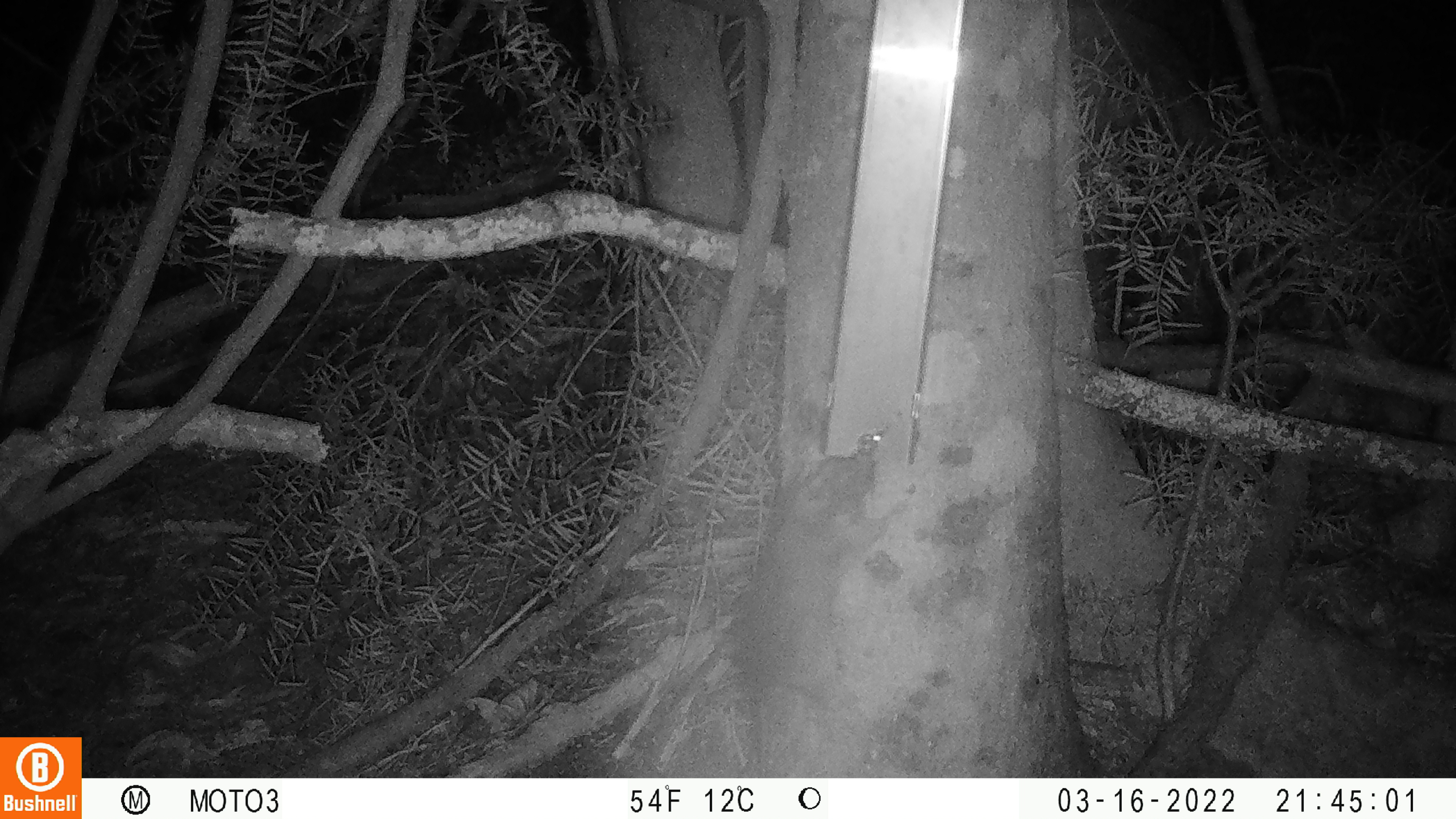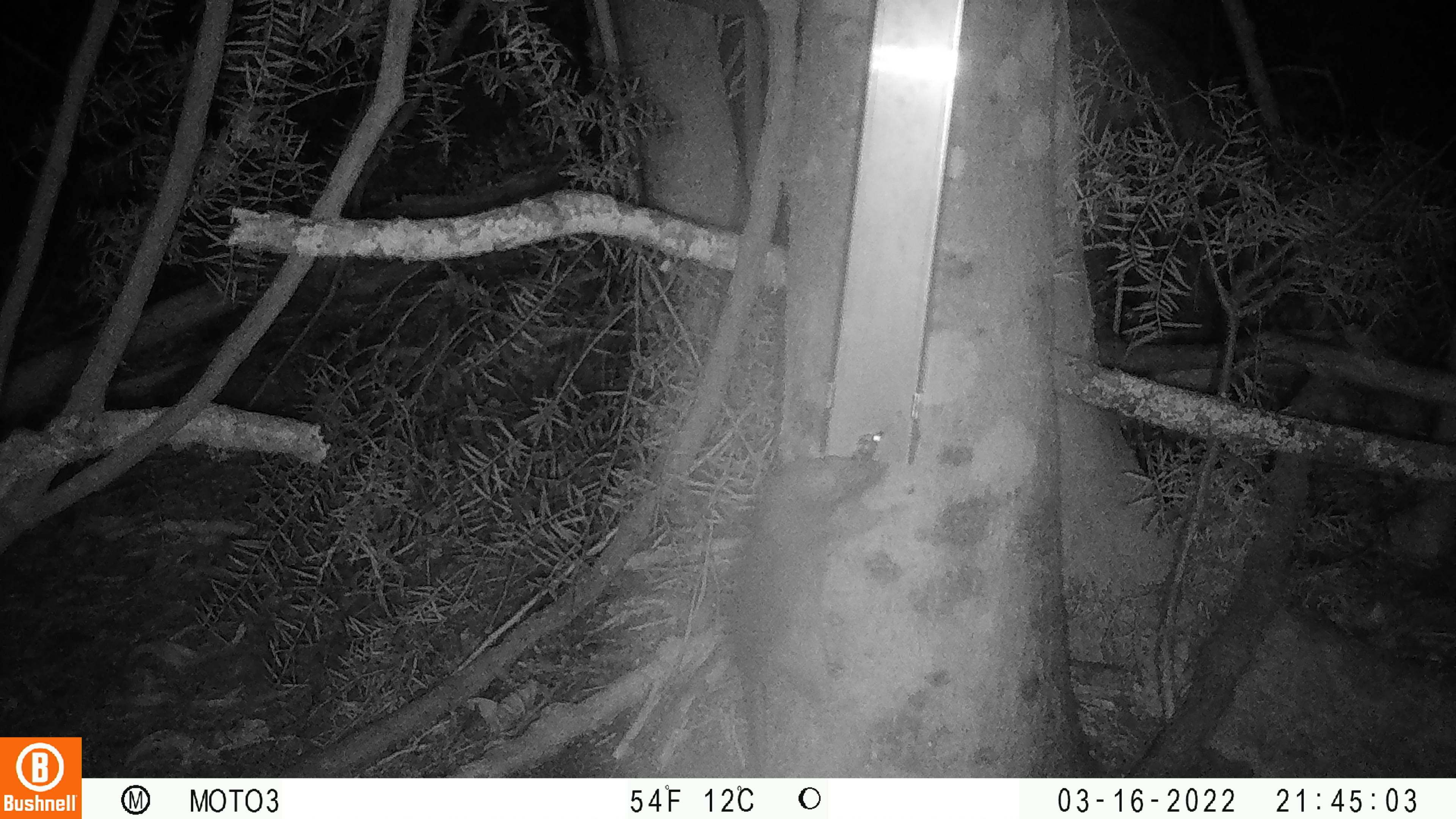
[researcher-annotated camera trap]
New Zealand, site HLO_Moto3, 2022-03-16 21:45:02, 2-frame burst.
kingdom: Animalia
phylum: Chordata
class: Mammalia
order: Rodentia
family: Muridae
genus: Rattus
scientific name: Rattus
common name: rat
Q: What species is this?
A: Rat (Rattus).